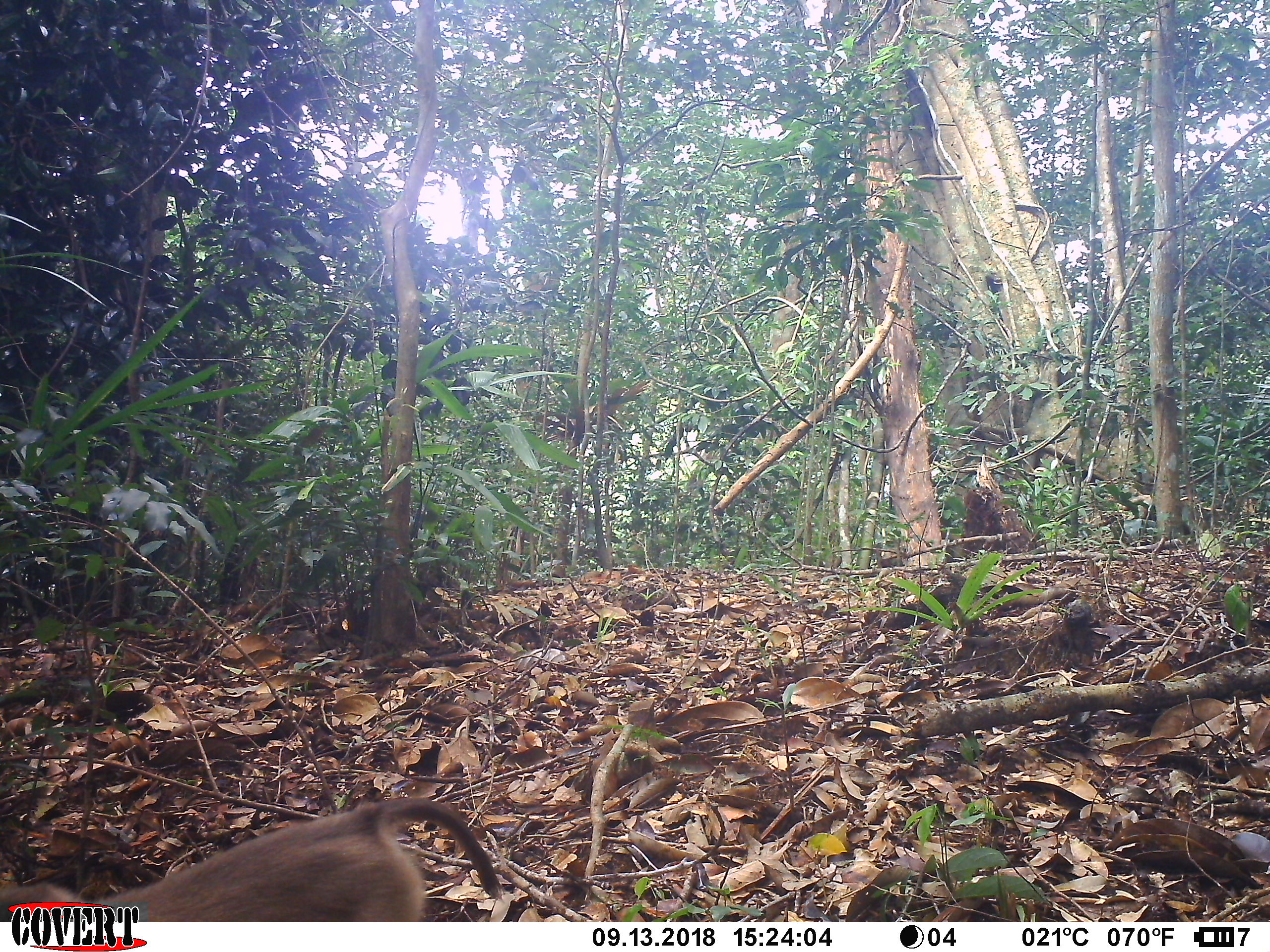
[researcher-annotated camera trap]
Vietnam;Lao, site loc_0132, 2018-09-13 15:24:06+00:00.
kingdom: Animalia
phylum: Chordata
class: Mammalia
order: Primates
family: Cercopithecidae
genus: Macaca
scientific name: Macaca nemestrina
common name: pig-tailed macaque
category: pig tailed macaque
Pig tailed macaque (pig-tailed macaque) (Macaca nemestrina). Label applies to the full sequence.